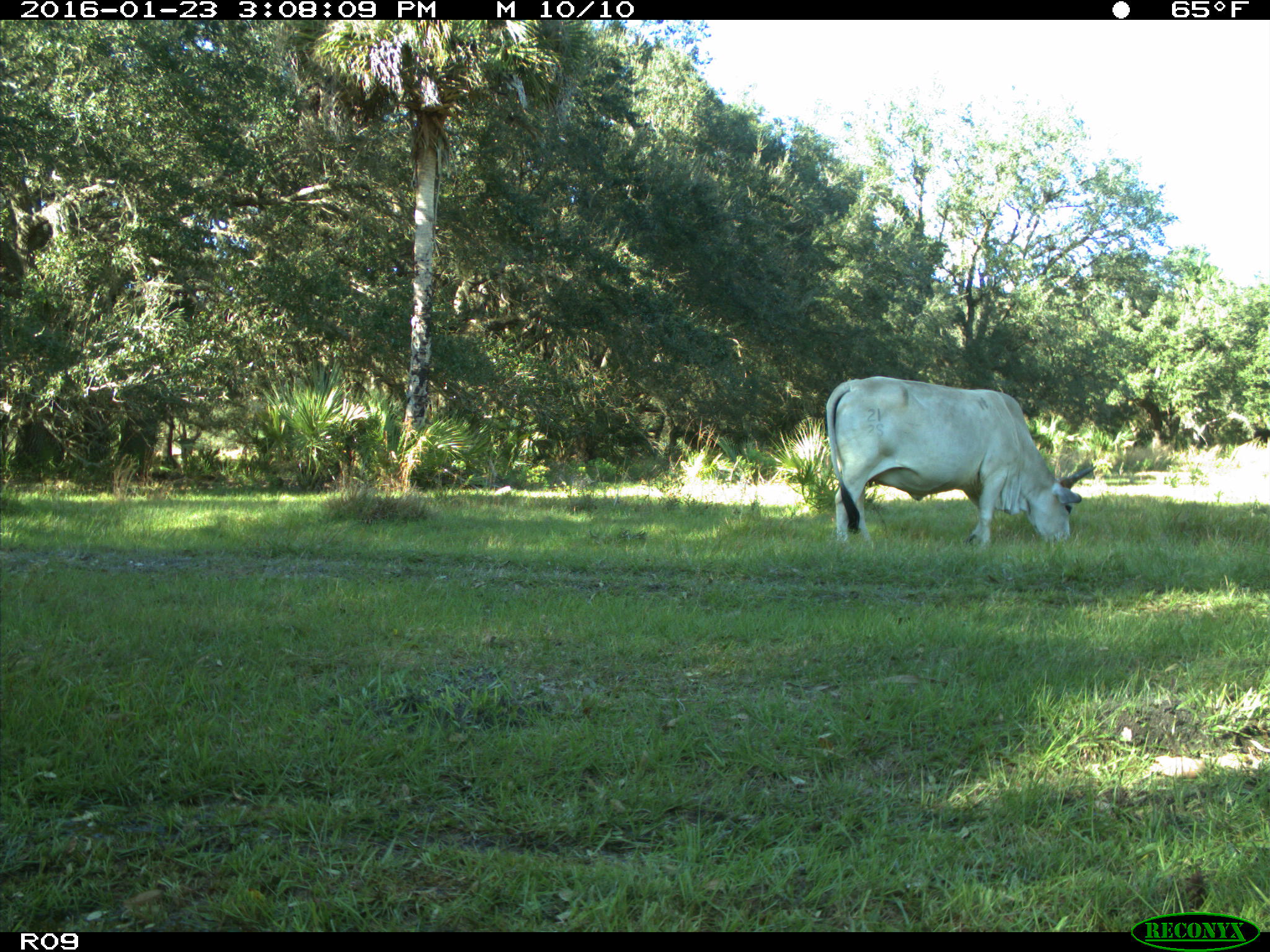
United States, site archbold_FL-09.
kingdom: Animalia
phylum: Chordata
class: Mammalia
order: Artiodactyla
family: Bovidae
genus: Bos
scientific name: Bos taurus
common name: domestic cow